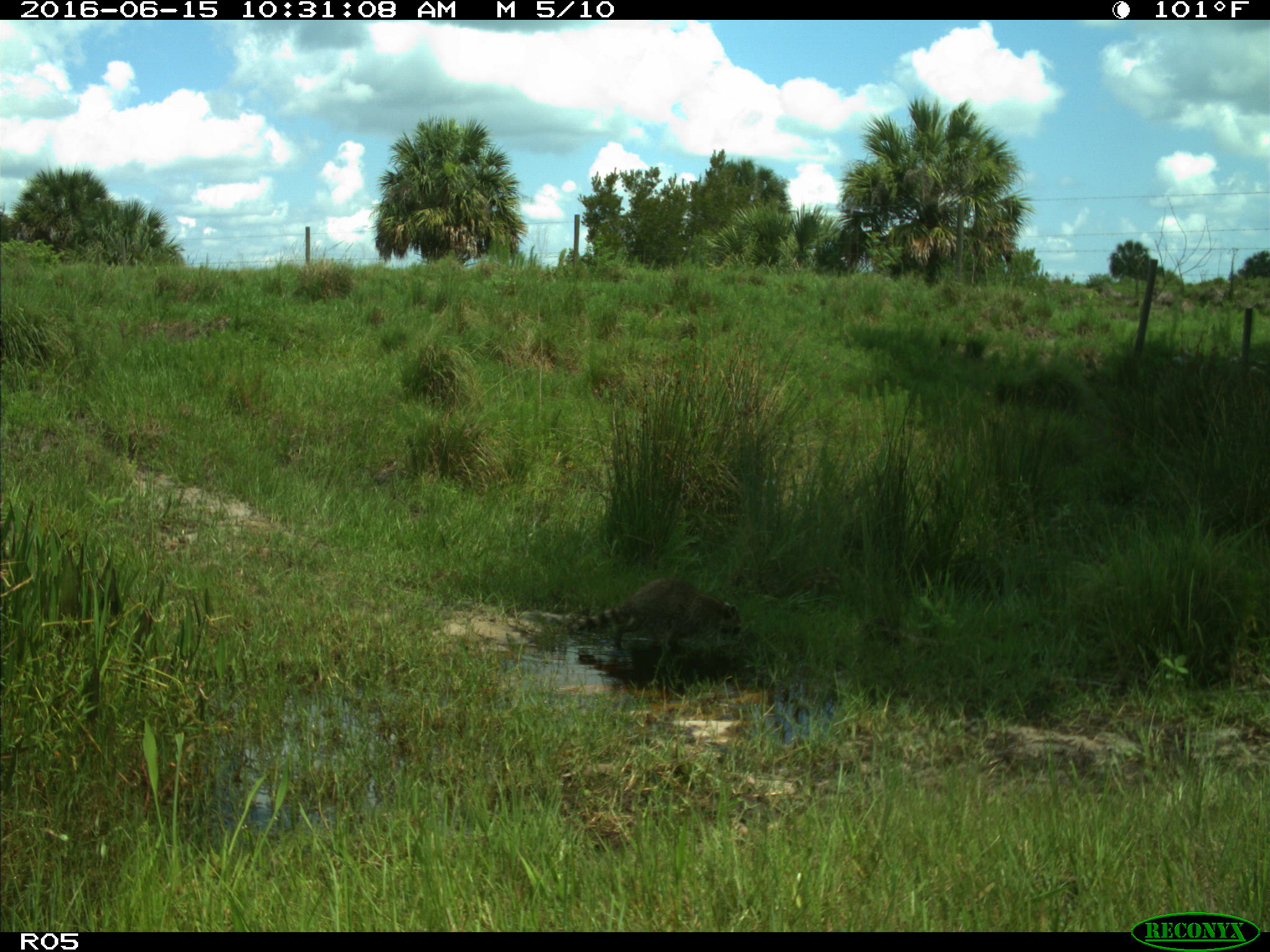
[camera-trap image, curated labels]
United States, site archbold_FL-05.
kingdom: Animalia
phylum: Chordata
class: Mammalia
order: Carnivora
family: Procyonidae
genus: Procyon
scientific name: Procyon lotor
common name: common raccoon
Procyon lotor (common raccoon).